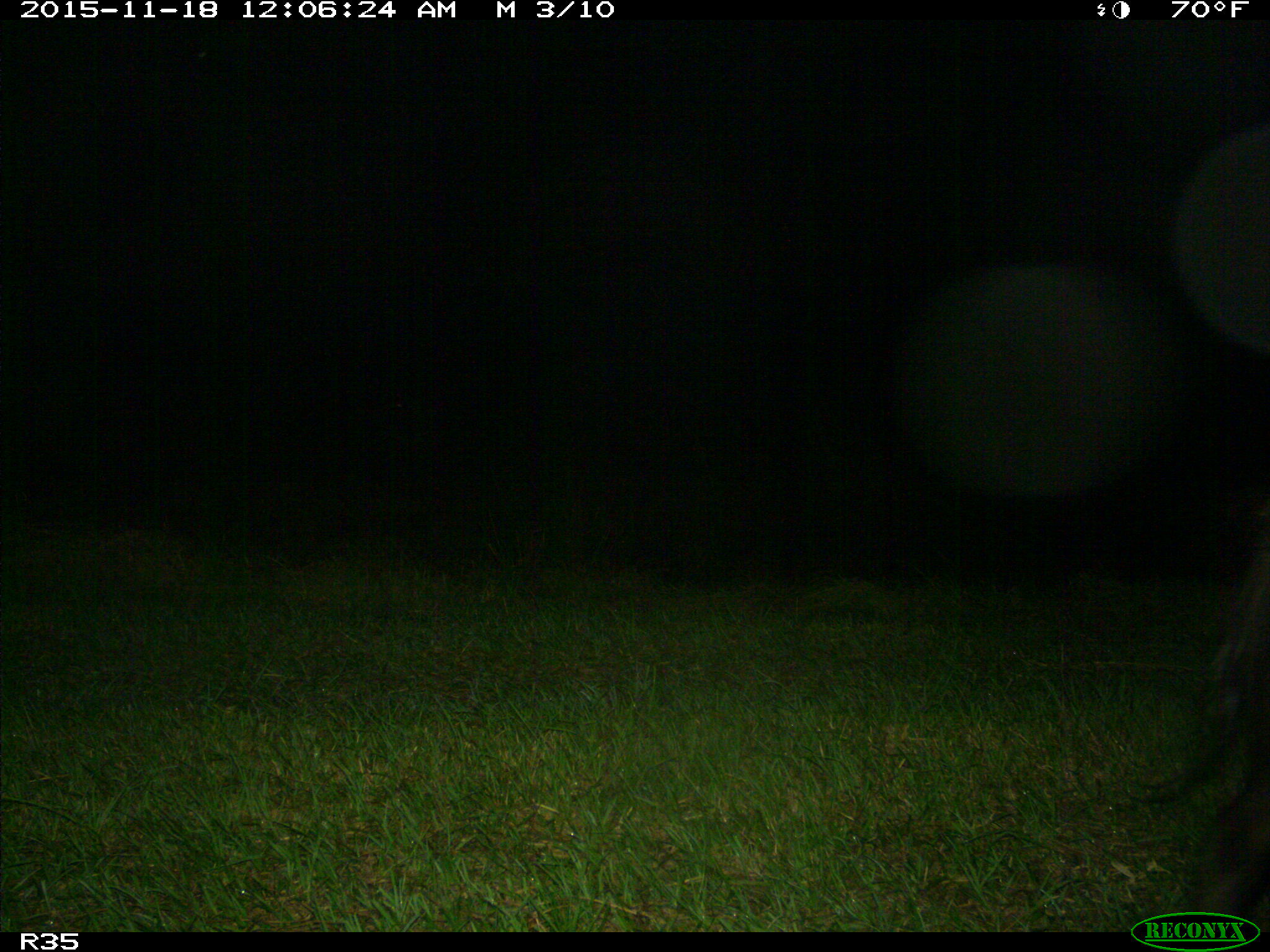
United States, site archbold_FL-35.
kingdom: Animalia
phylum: Chordata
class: Mammalia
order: Artiodactyla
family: Suidae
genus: Sus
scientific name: Sus scrofa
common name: wild boar